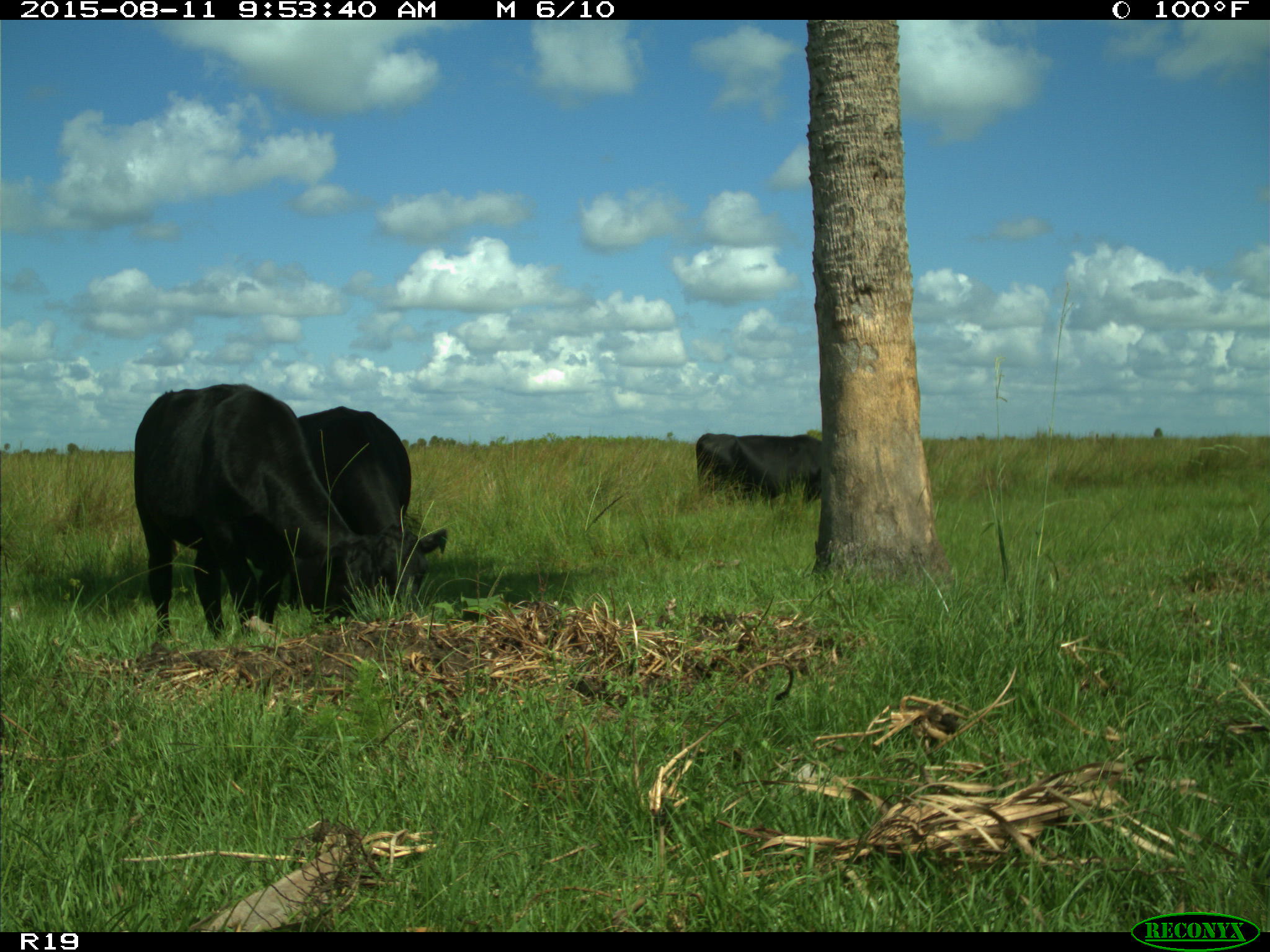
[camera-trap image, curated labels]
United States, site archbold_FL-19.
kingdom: Animalia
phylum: Chordata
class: Mammalia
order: Artiodactyla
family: Bovidae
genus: Bos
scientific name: Bos taurus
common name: domestic cow